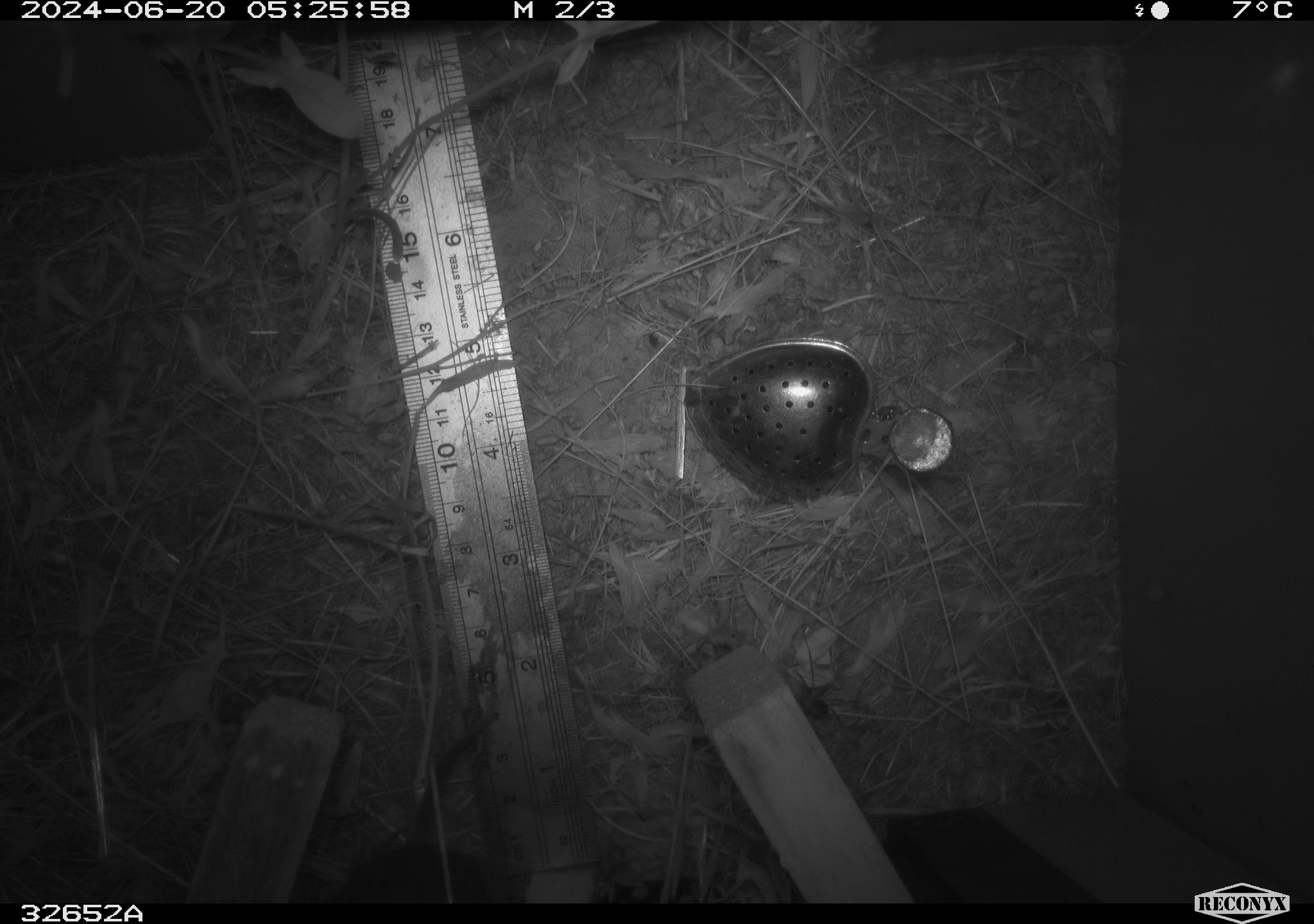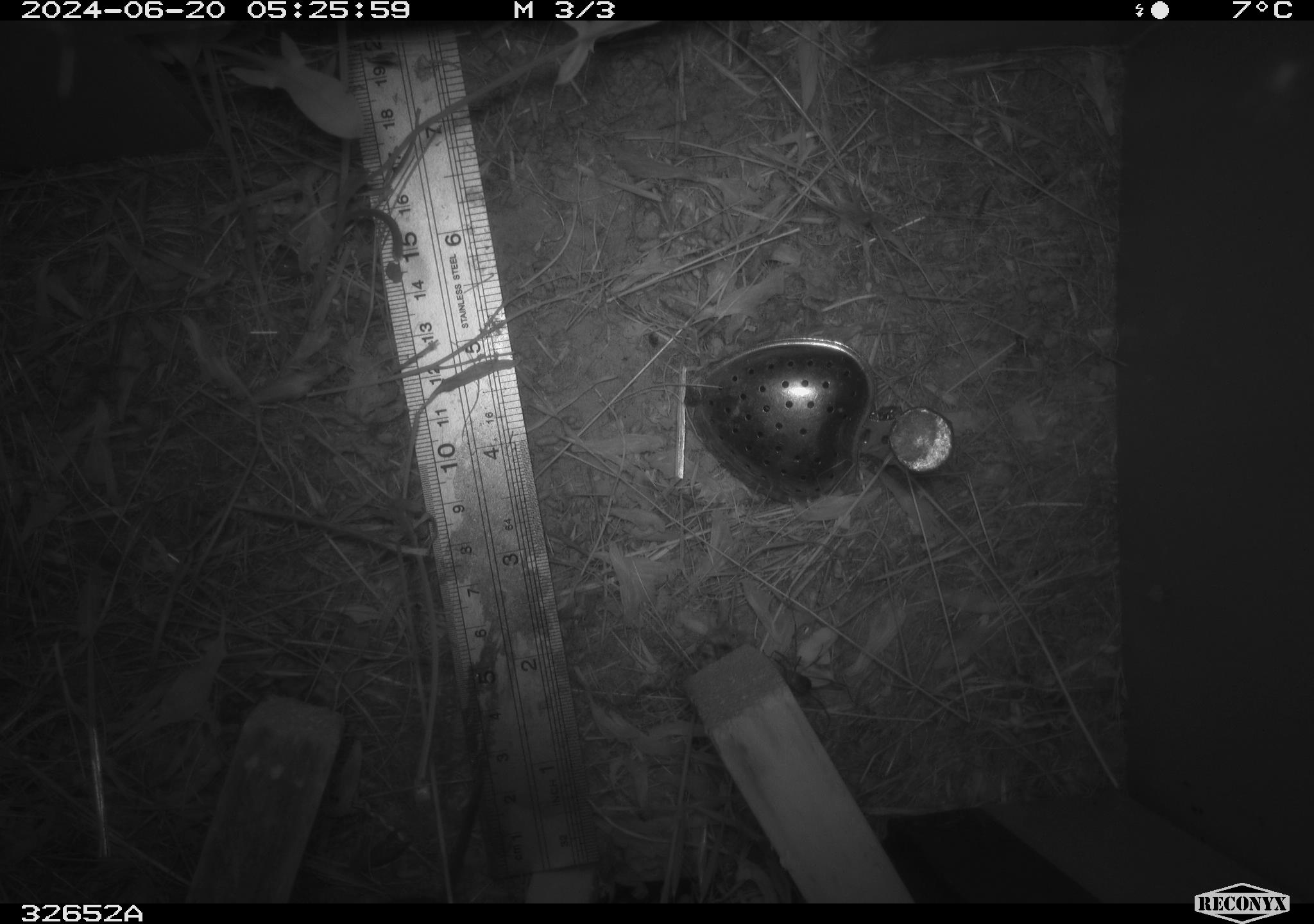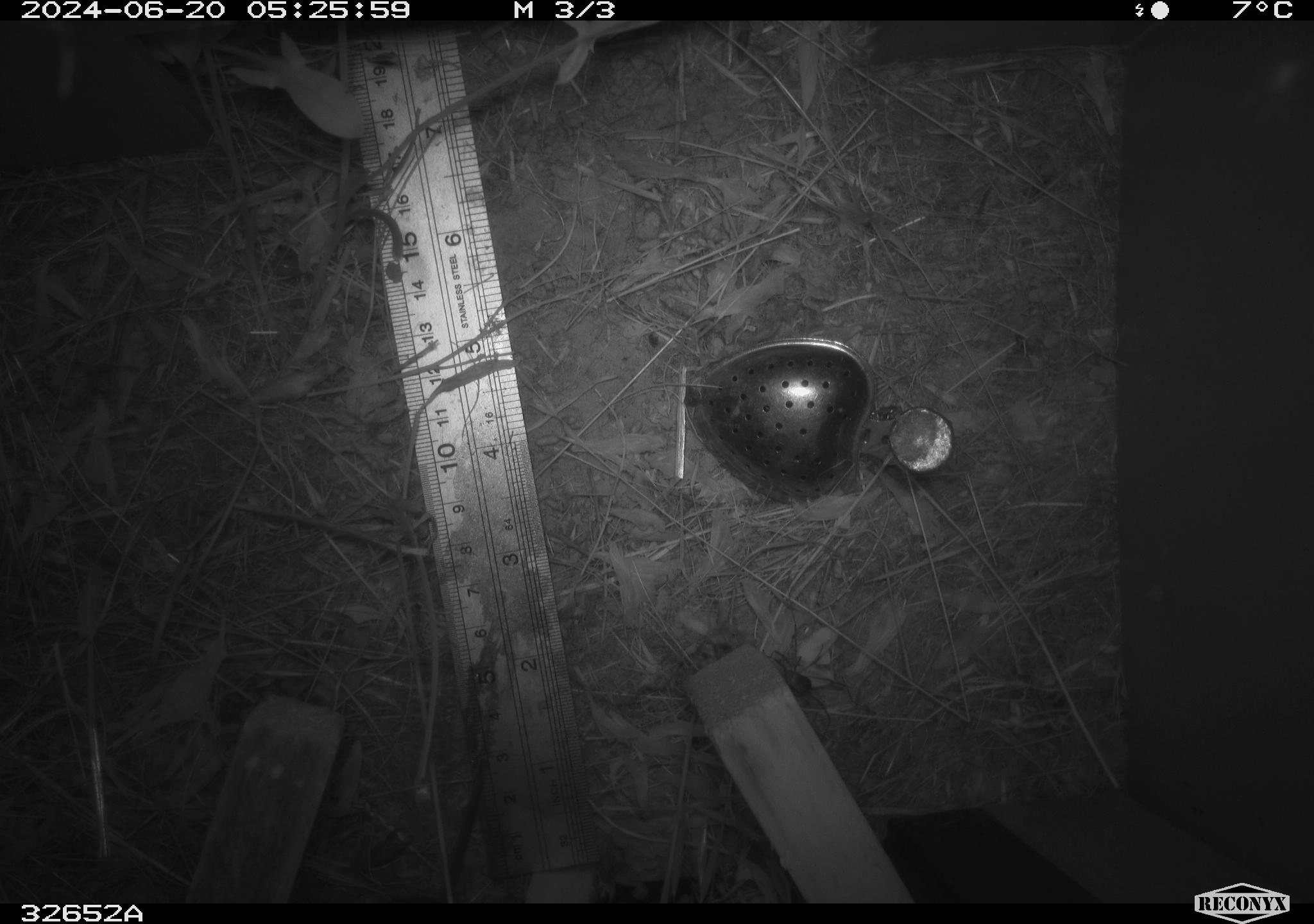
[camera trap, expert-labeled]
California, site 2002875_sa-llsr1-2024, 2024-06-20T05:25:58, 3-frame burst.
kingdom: Animalia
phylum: Chordata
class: Mammalia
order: Rodentia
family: Cricetidae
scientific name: Arvicolinae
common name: voles, lemmings, and muskrats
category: arvicolinae subfamily